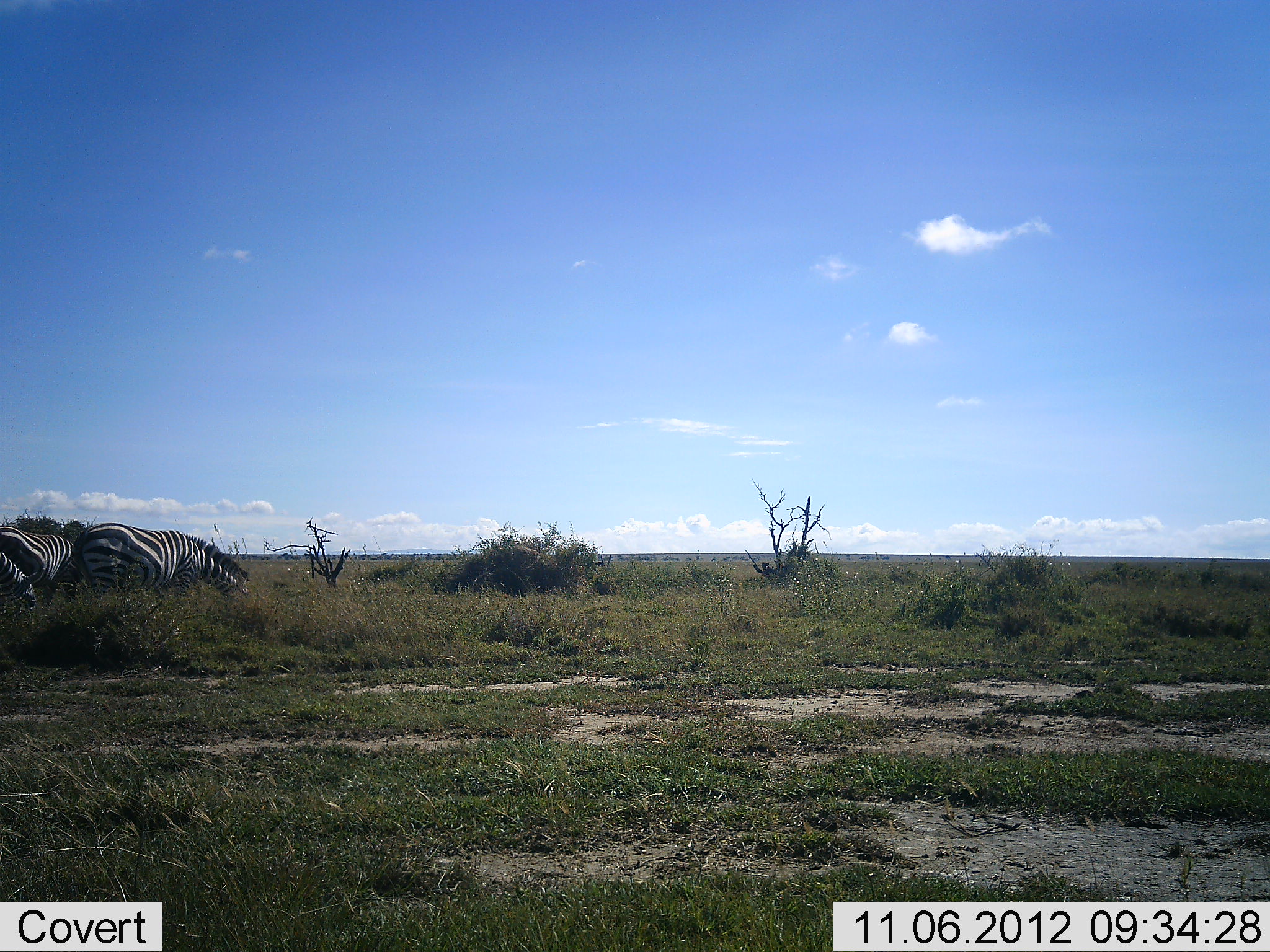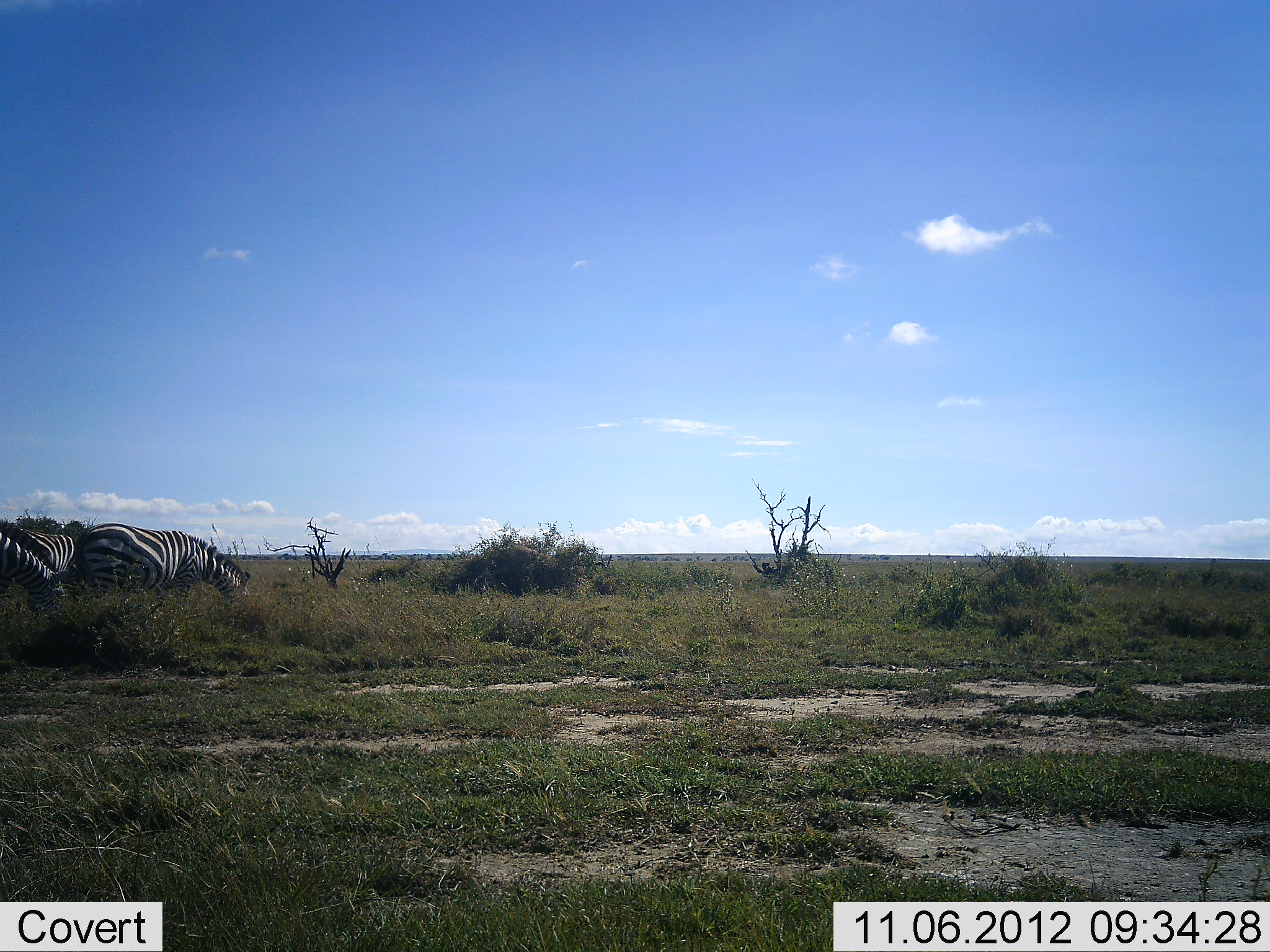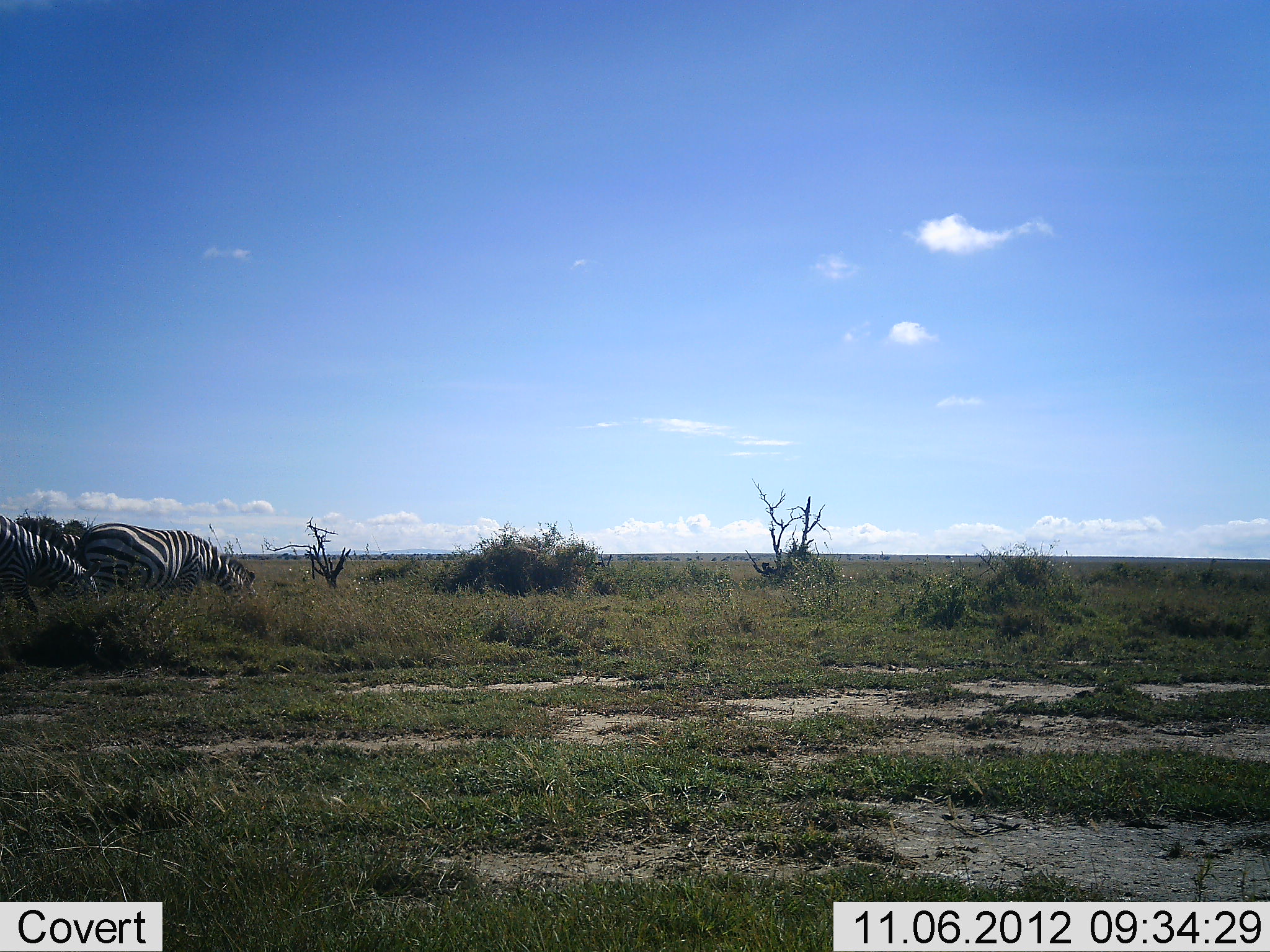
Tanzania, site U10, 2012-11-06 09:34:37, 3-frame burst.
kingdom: Animalia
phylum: Chordata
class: Mammalia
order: Perissodactyla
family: Equidae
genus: Equus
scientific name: Equus quagga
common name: plains zebra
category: zebra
Zebra (plains zebra) (Equus quagga), count 3. Behavior (volunteer vote fractions): standing 30%, resting 0%, moving 30%, interacting 0%. Young present (vote fraction): 0%. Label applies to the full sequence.